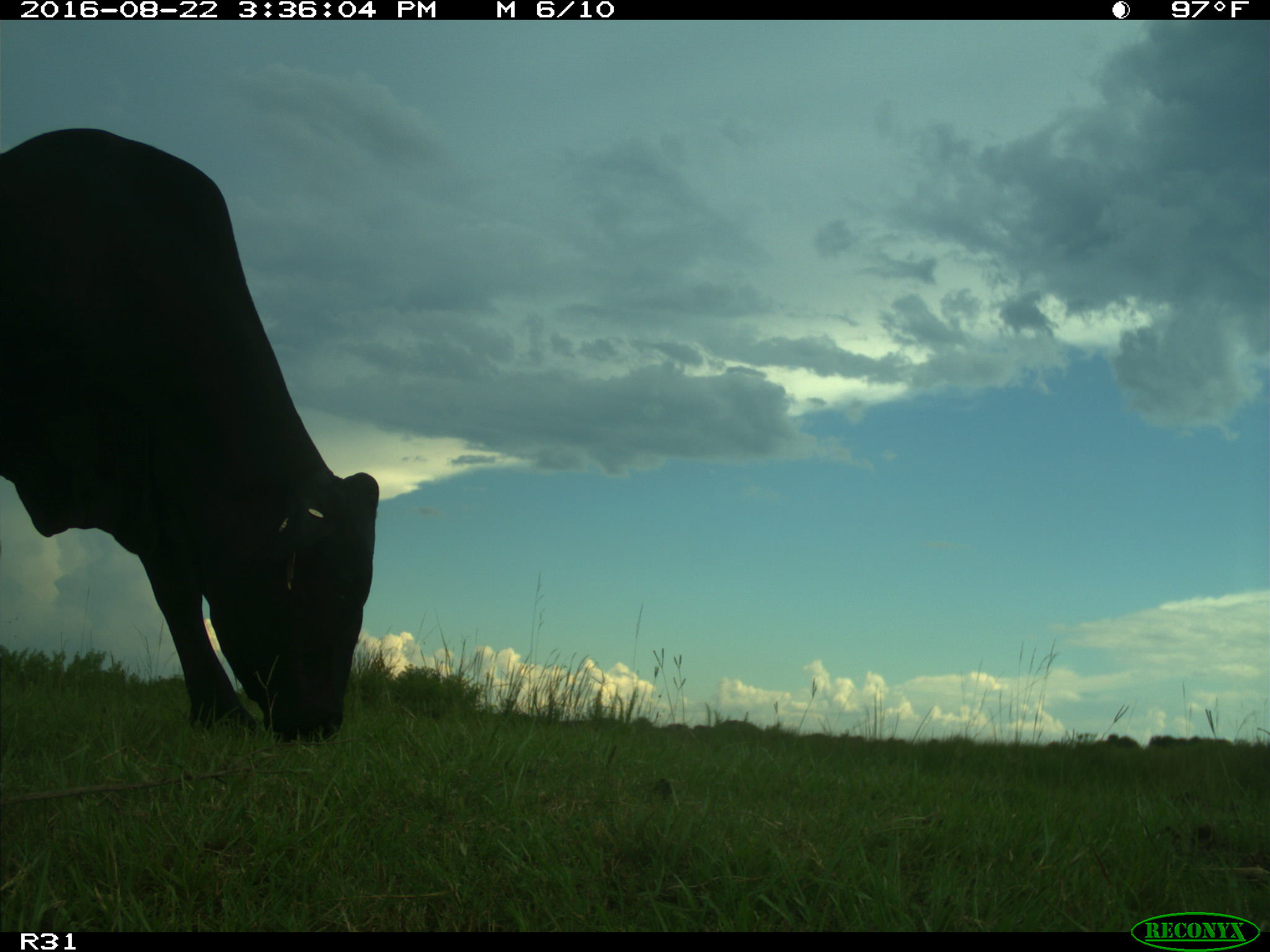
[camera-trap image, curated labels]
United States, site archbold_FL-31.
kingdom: Animalia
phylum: Chordata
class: Mammalia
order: Artiodactyla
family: Bovidae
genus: Bos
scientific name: Bos taurus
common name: domestic cow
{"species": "Bos taurus (domestic cow)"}